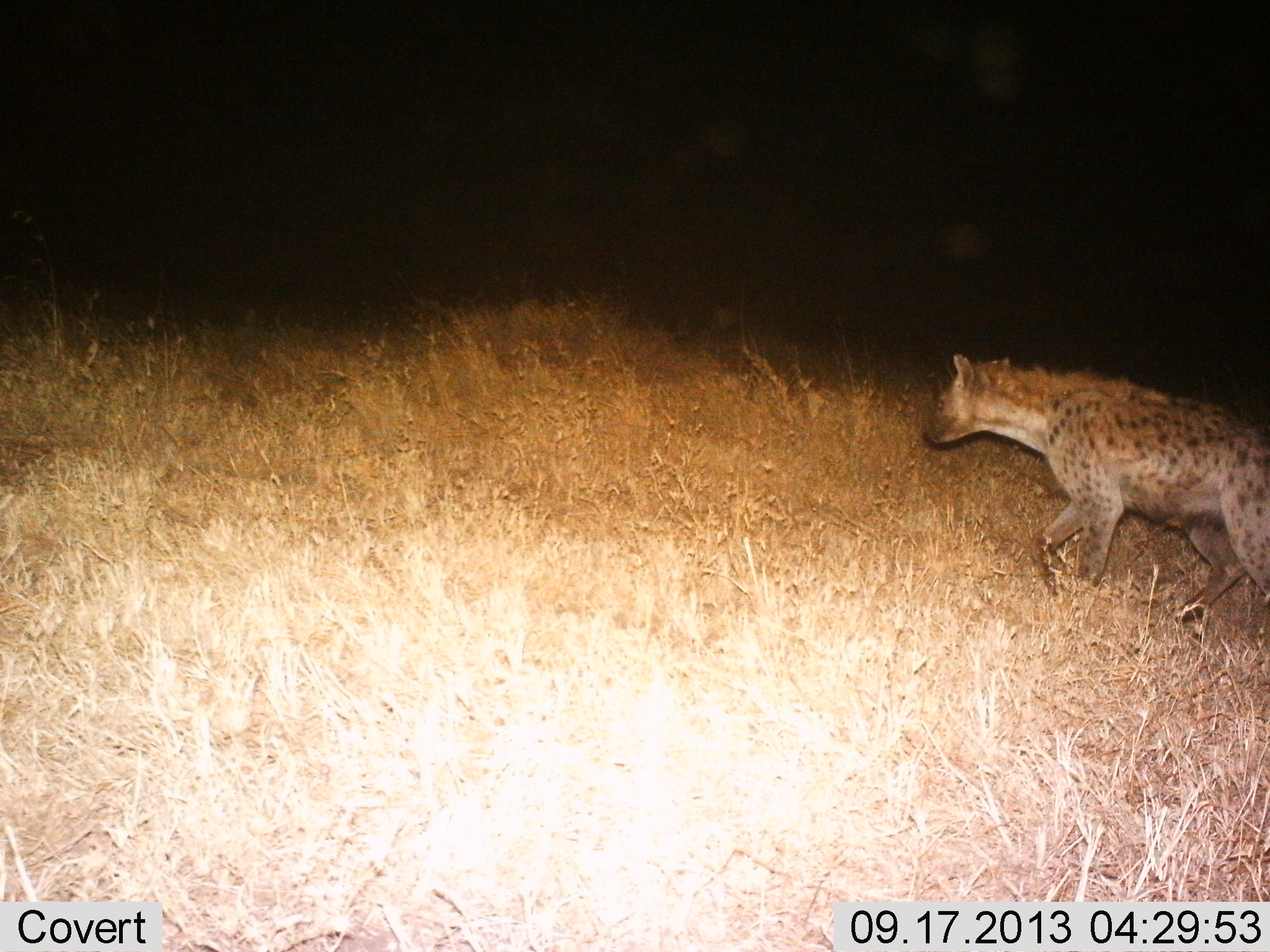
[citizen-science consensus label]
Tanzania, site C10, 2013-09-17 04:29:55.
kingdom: Animalia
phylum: Chordata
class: Mammalia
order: Carnivora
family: Hyaenidae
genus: Crocuta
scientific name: Crocuta crocuta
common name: spotted hyena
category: hyenaspotted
Hyenaspotted (spotted hyena) (Crocuta crocuta), count 1. Behavior (volunteer vote fractions): standing 8%, resting 0%, moving 92%, interacting 0%. Young present (vote fraction): 0%. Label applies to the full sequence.